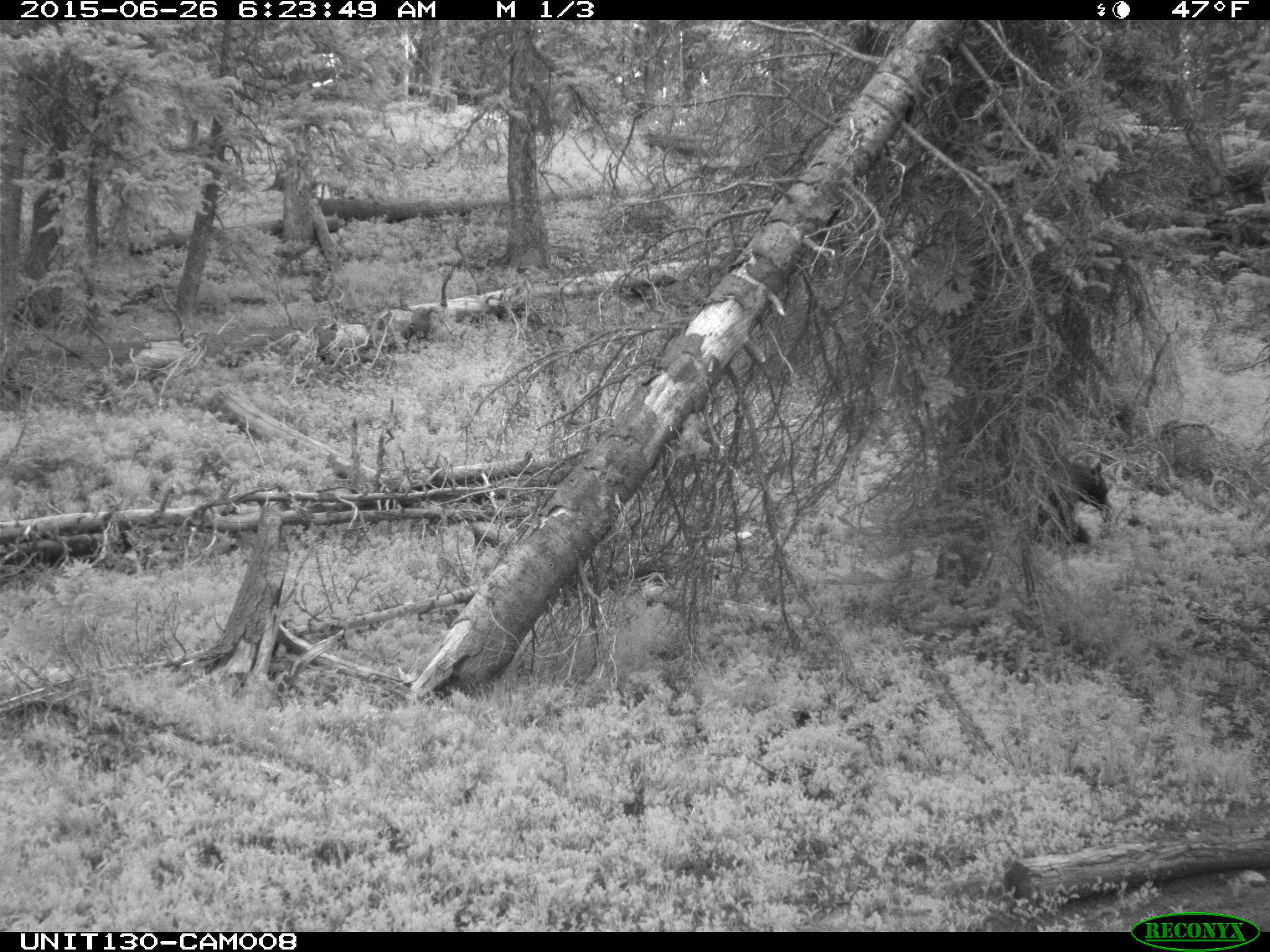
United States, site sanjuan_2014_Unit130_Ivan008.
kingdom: Animalia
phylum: Chordata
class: Mammalia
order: Carnivora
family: Ursidae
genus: Ursus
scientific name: Ursus americanus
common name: american black bear